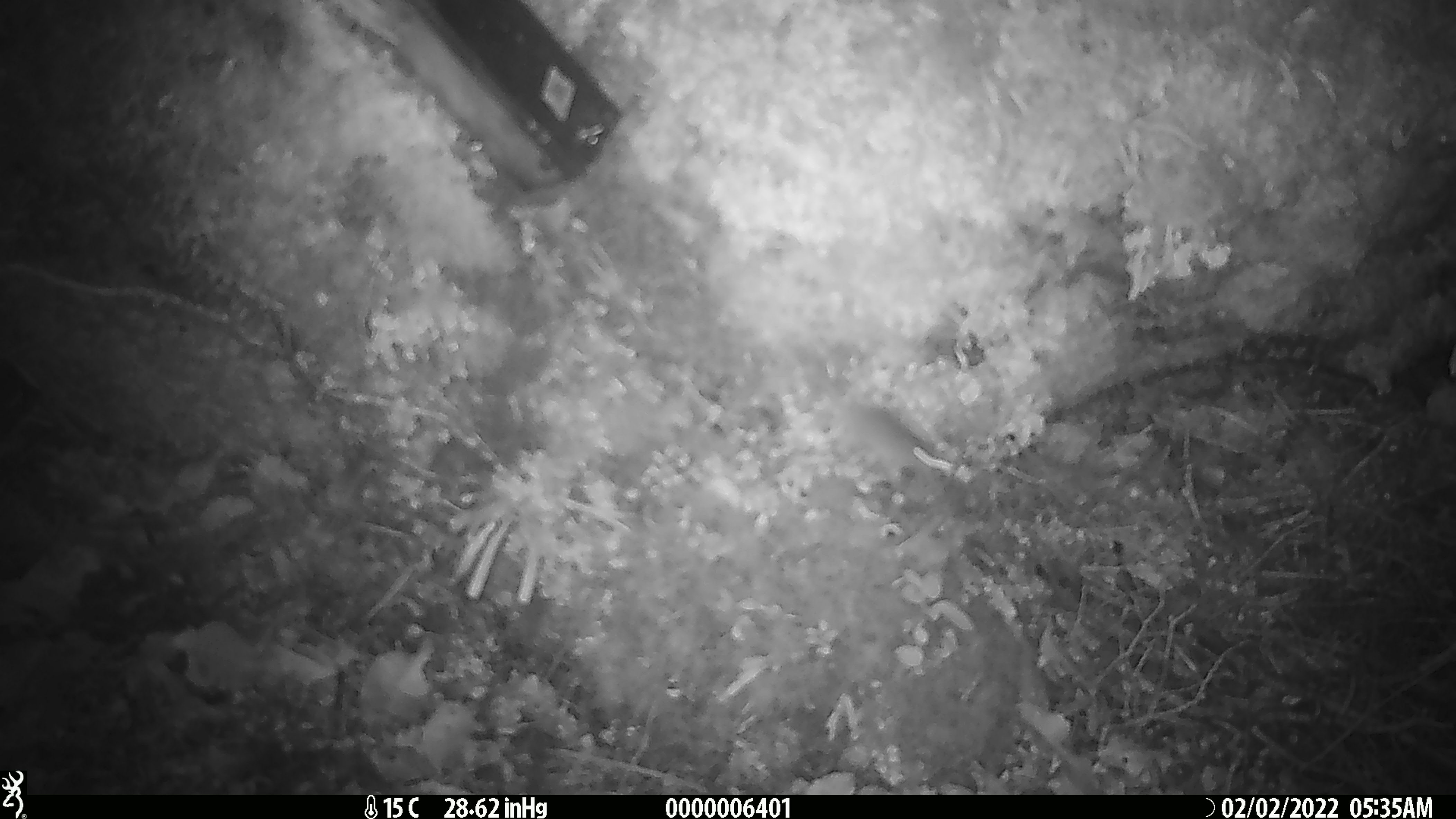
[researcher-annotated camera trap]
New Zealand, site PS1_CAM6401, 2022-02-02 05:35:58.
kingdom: Animalia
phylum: Chordata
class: Mammalia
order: Rodentia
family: Muridae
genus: Mus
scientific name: Mus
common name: mouse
Mouse (Mus).